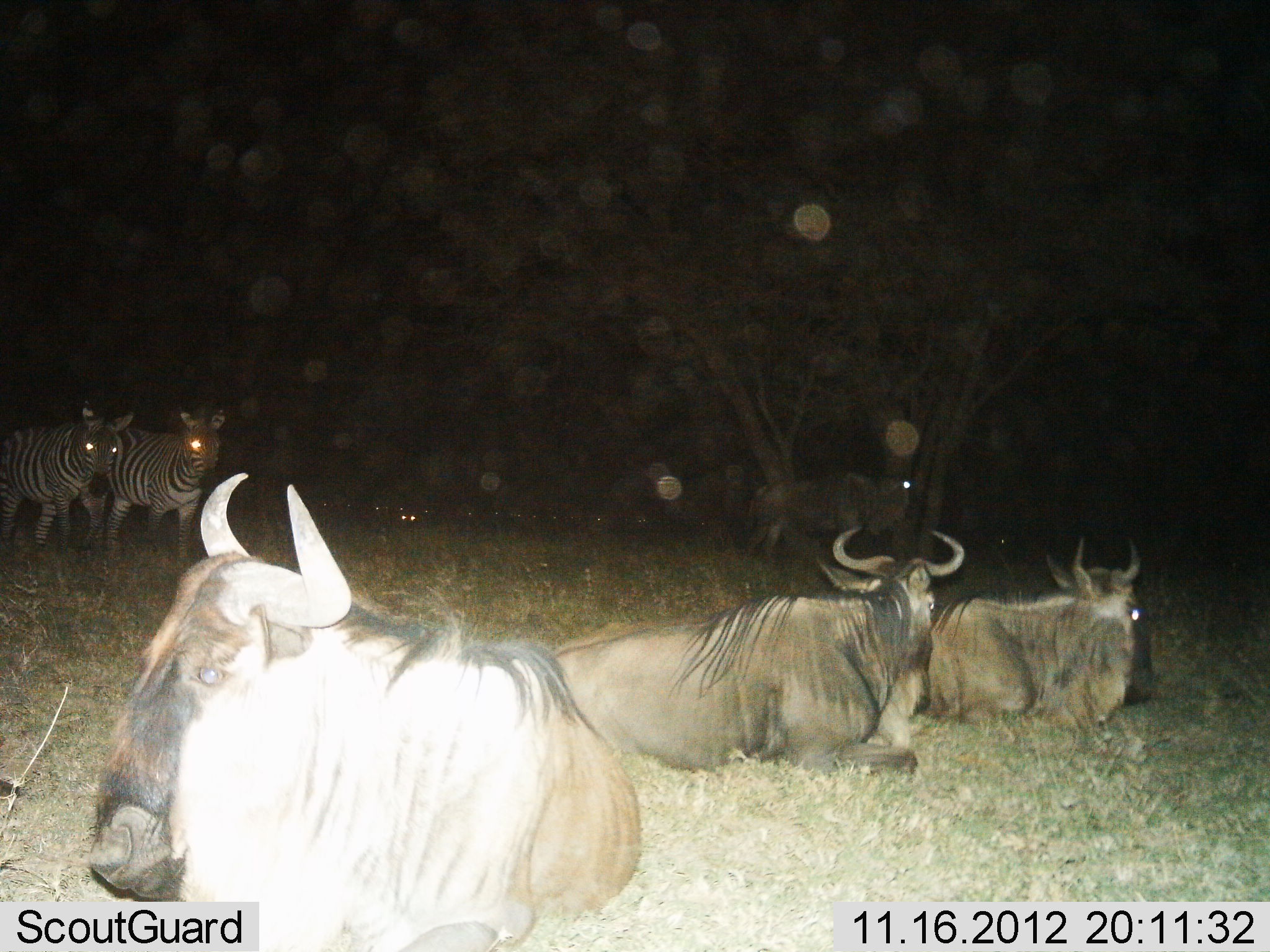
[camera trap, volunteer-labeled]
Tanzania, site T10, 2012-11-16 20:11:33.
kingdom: Animalia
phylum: Chordata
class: Mammalia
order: Artiodactyla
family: Bovidae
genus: Connochaetes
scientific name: Connochaetes taurinus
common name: blue wildebeest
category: wildebeest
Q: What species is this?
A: Wildebeest (blue wildebeest) (Connochaetes taurinus).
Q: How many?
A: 4.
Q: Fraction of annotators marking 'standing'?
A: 50%.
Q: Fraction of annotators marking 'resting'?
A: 100%.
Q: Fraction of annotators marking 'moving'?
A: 0%.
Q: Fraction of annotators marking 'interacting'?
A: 0%.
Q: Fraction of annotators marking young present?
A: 0%.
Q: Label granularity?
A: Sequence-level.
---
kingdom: Animalia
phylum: Chordata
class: Mammalia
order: Perissodactyla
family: Equidae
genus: Equus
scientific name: Equus quagga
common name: plains zebra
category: zebra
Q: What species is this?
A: Zebra (plains zebra) (Equus quagga).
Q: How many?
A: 2.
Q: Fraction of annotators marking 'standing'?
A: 80%.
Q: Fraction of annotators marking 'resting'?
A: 0%.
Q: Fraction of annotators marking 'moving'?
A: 30%.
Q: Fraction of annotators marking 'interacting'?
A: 0%.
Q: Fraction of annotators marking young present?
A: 0%.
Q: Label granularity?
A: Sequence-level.